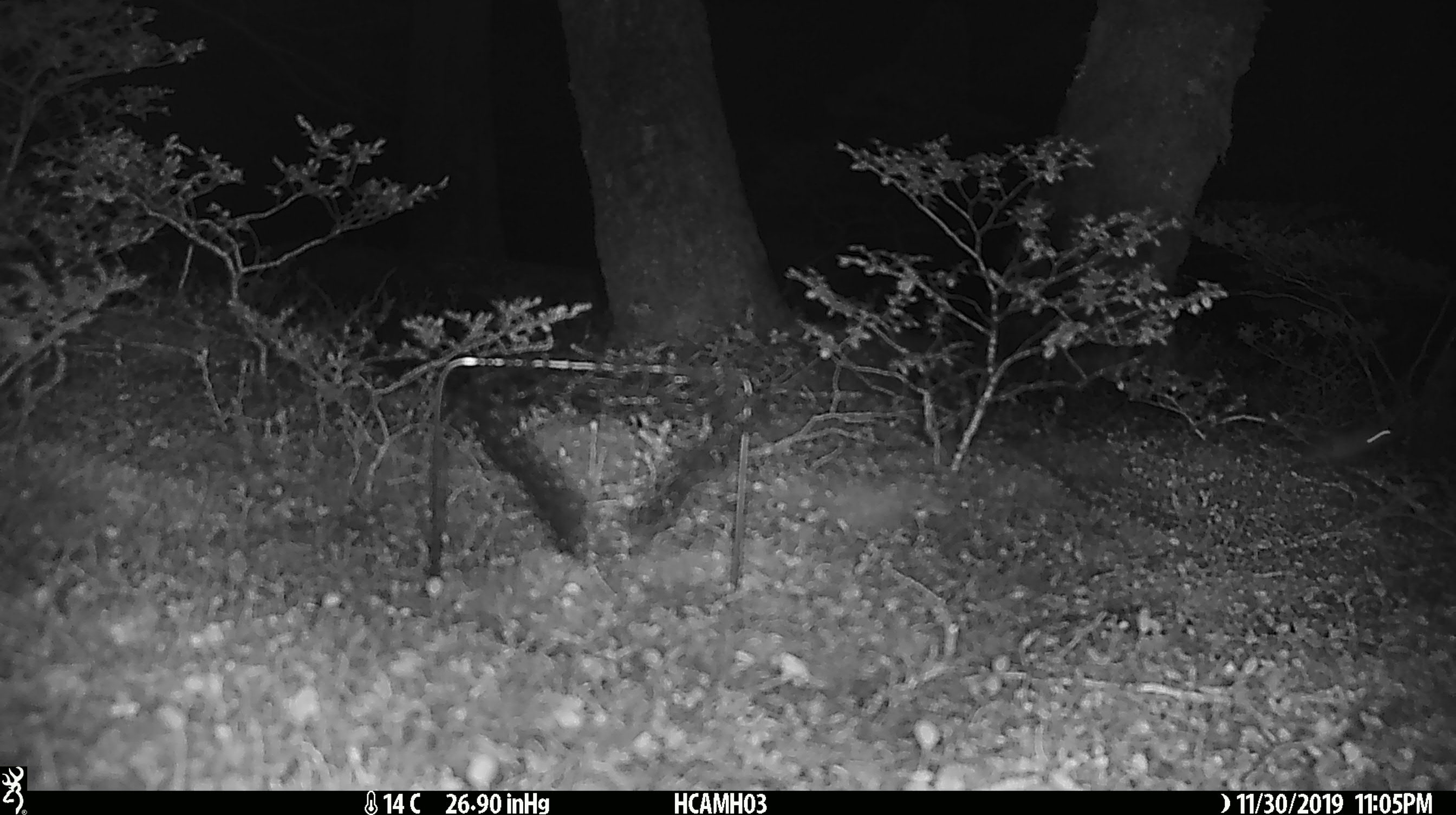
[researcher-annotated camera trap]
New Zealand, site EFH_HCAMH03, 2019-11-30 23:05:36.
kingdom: Animalia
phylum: Chordata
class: Mammalia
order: Rodentia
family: Muridae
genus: Mus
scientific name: Mus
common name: mouse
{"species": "mouse (Mus)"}